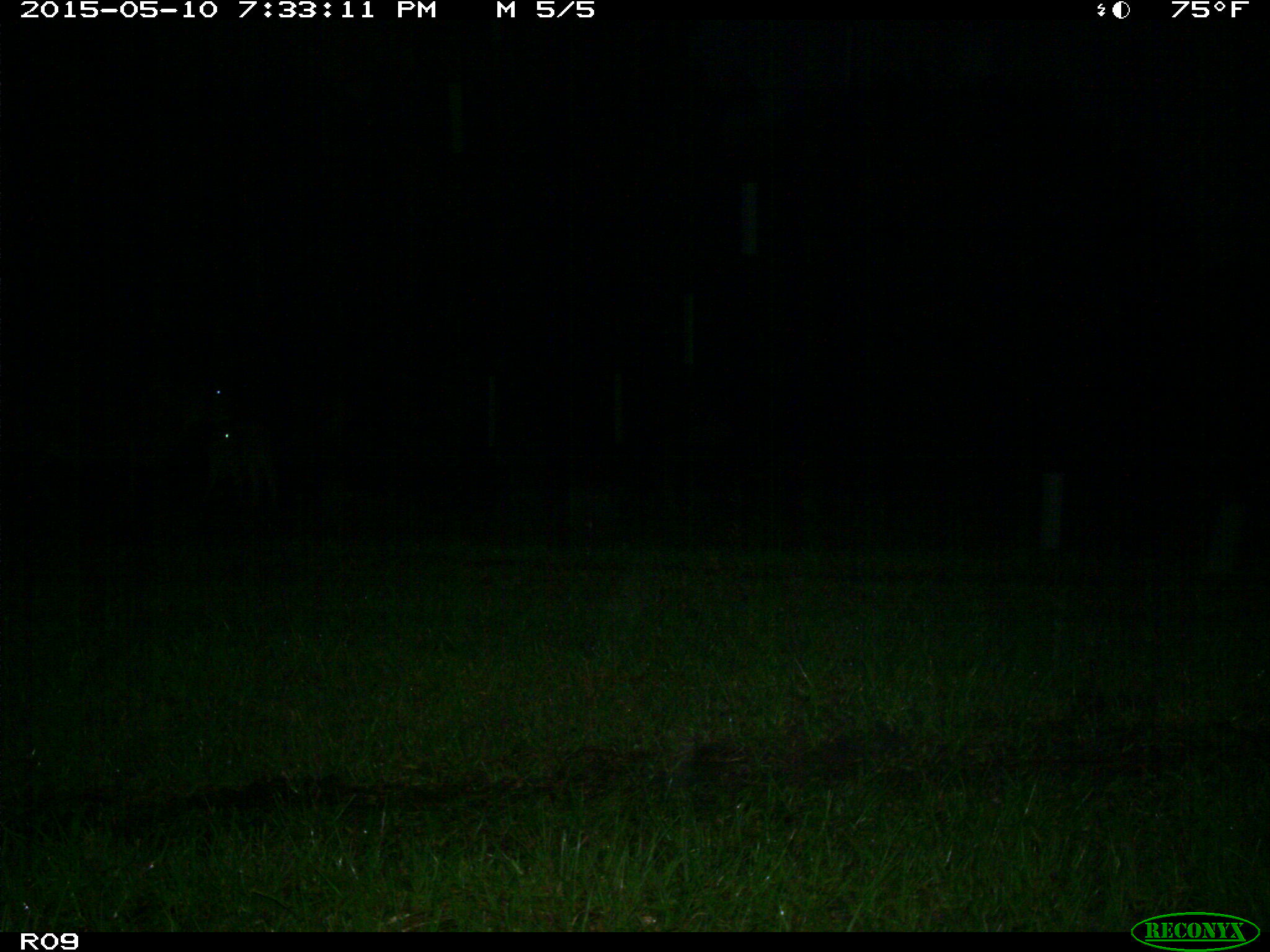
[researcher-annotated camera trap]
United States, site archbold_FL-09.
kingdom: Animalia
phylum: Chordata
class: Mammalia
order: Artiodactyla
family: Bovidae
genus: Bos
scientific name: Bos taurus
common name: domestic cow